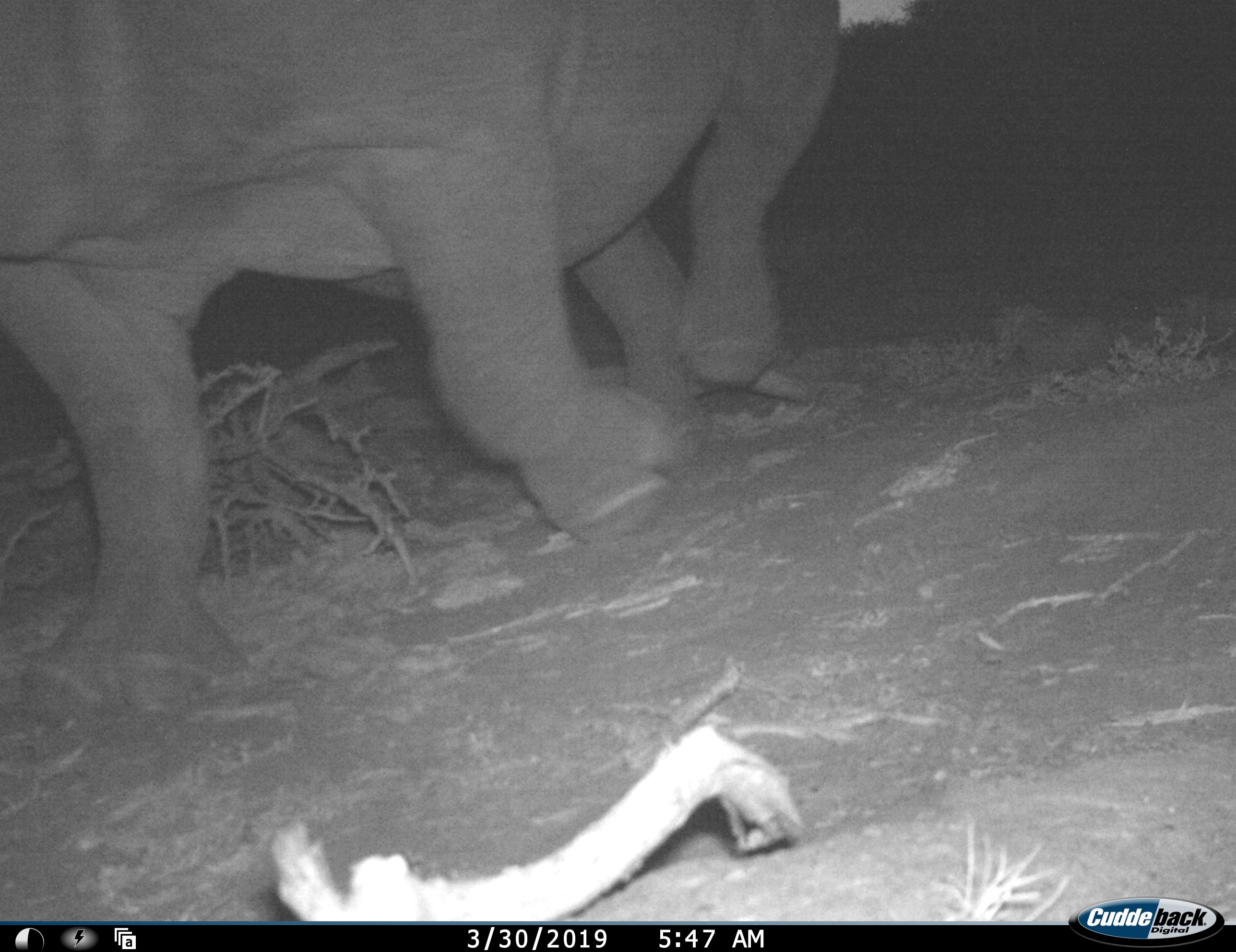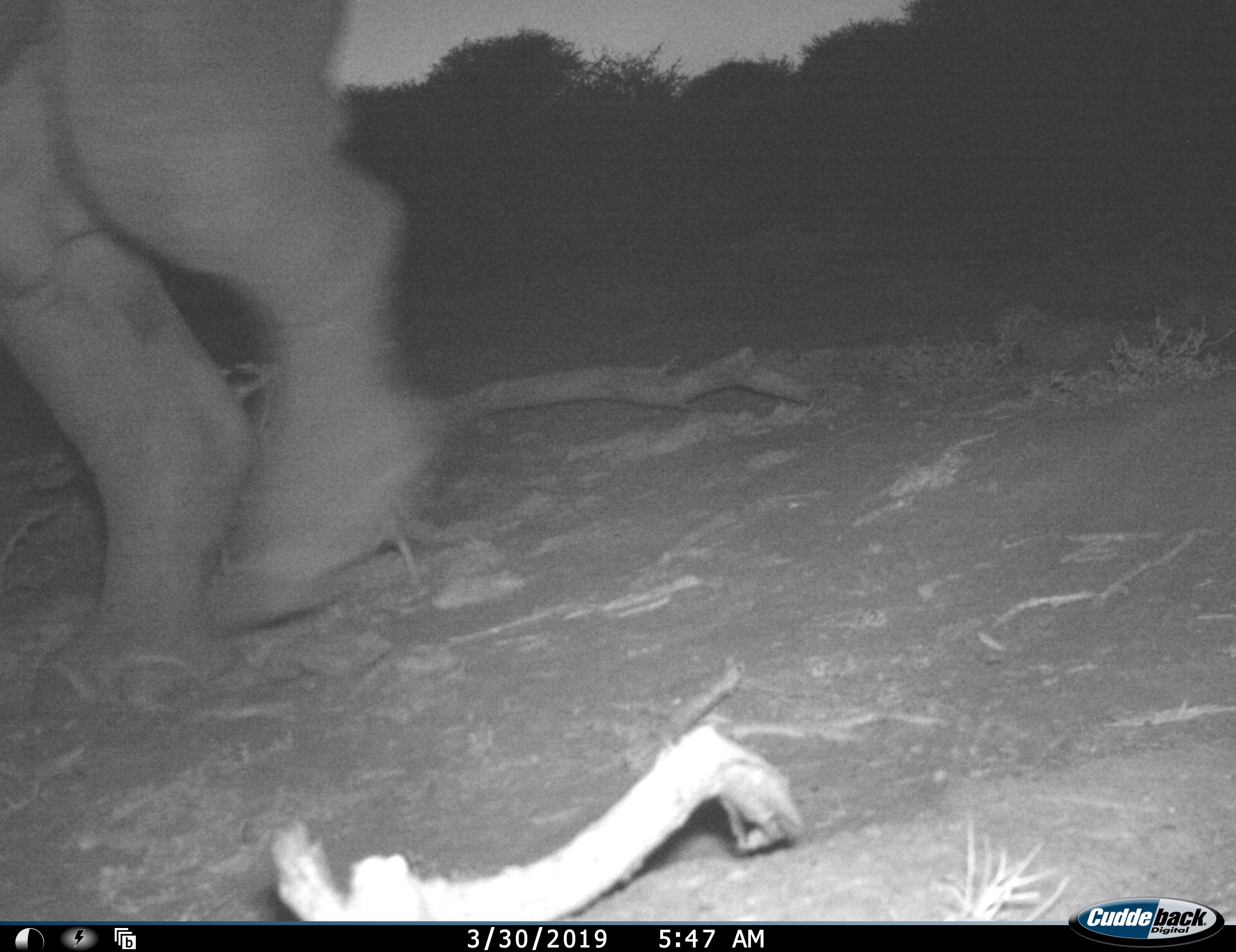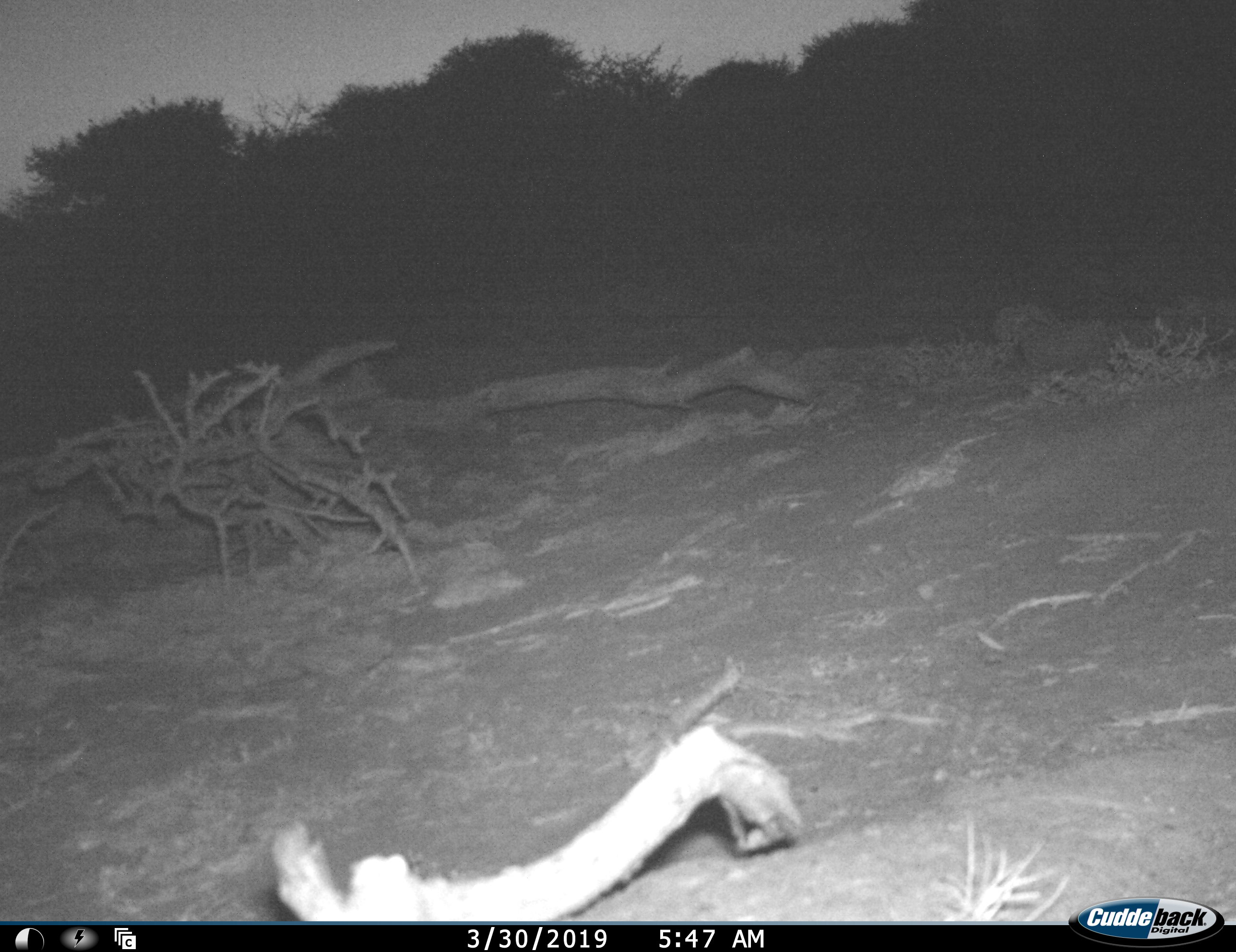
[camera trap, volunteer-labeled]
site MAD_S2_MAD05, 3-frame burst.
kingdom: Animalia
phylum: Chordata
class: Mammalia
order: Perissodactyla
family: Rhinocerotidae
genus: Diceros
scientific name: Diceros bicornis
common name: black rhinoceros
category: rhinocerosblack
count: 1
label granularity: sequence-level